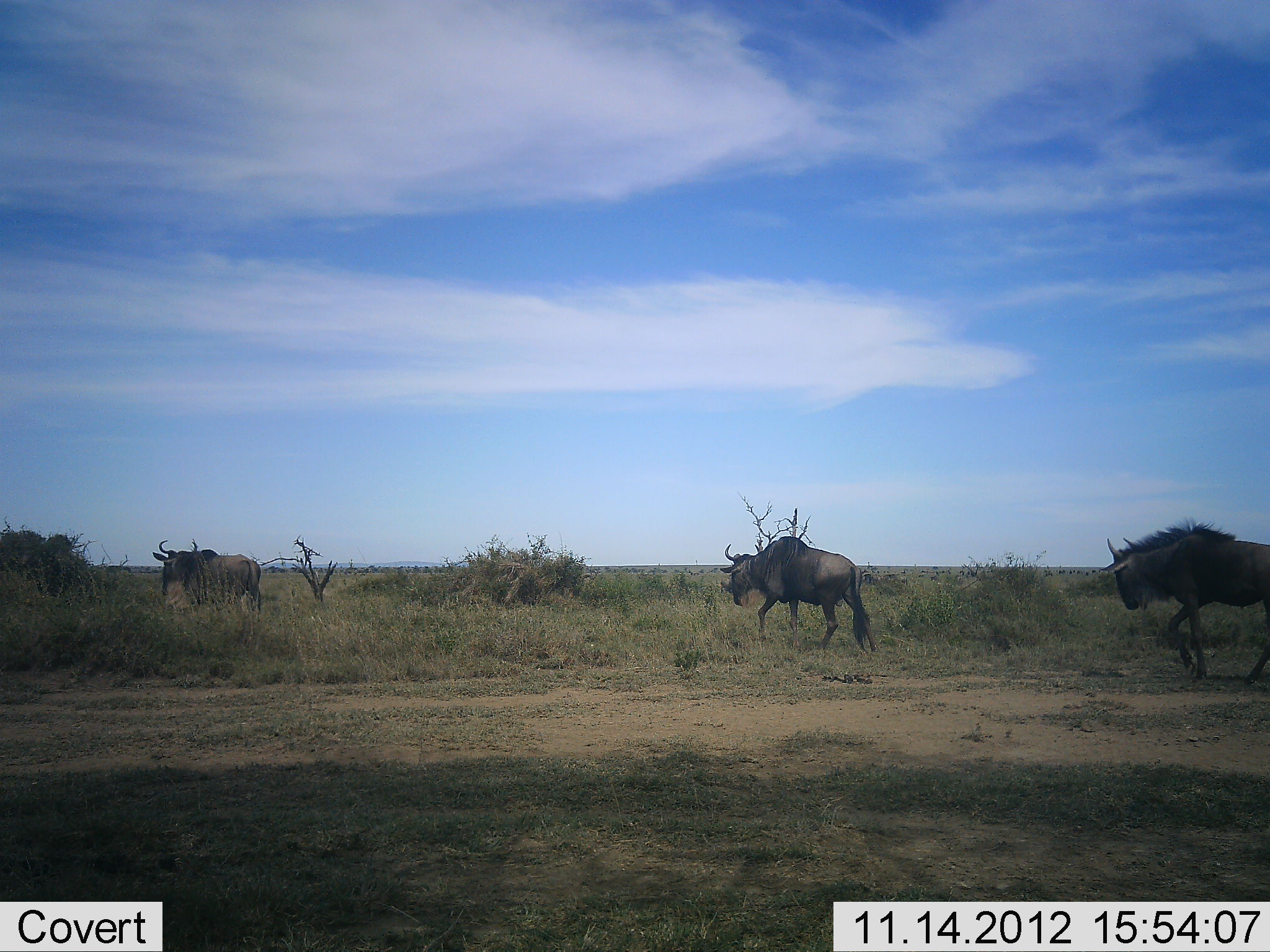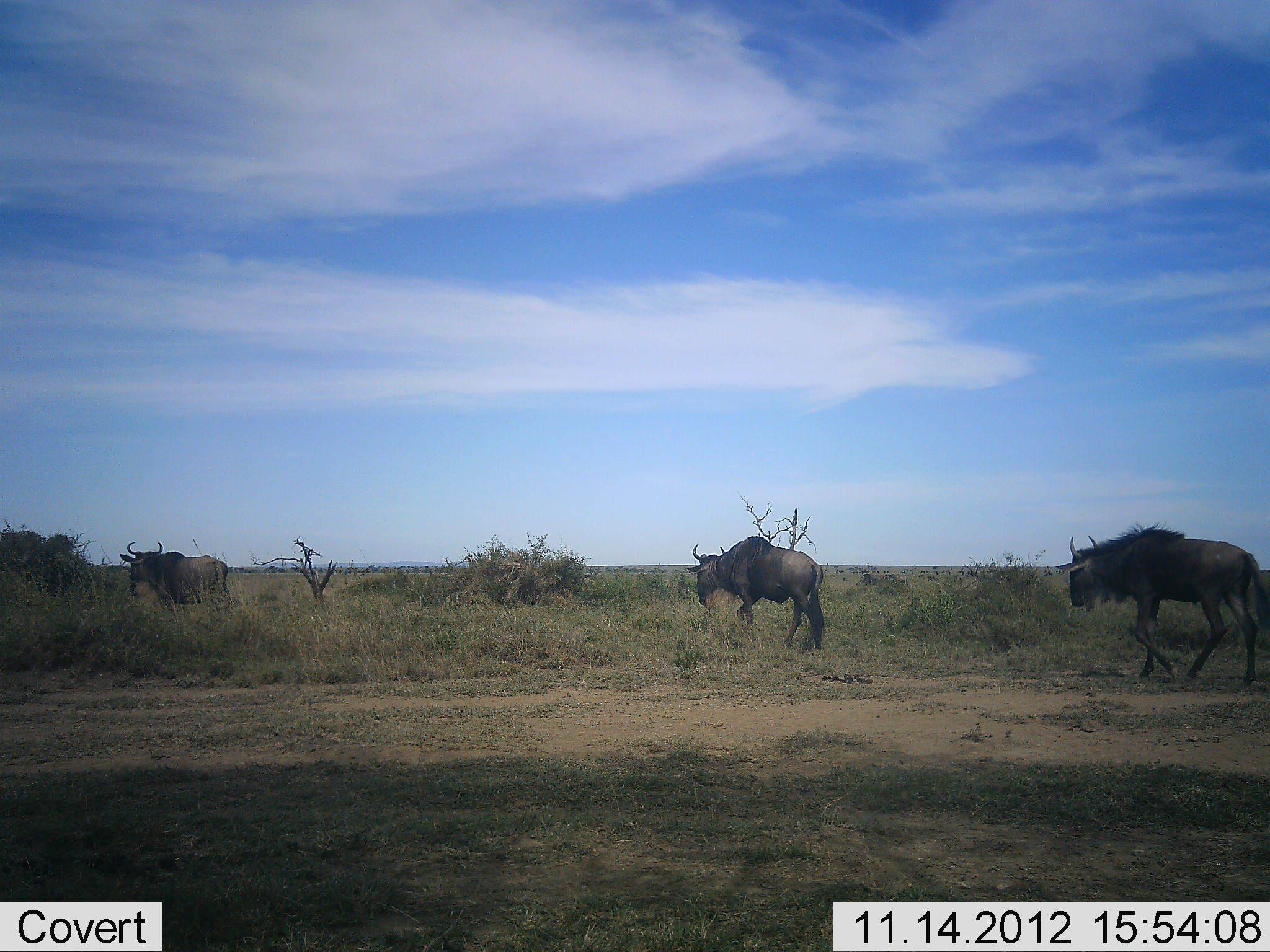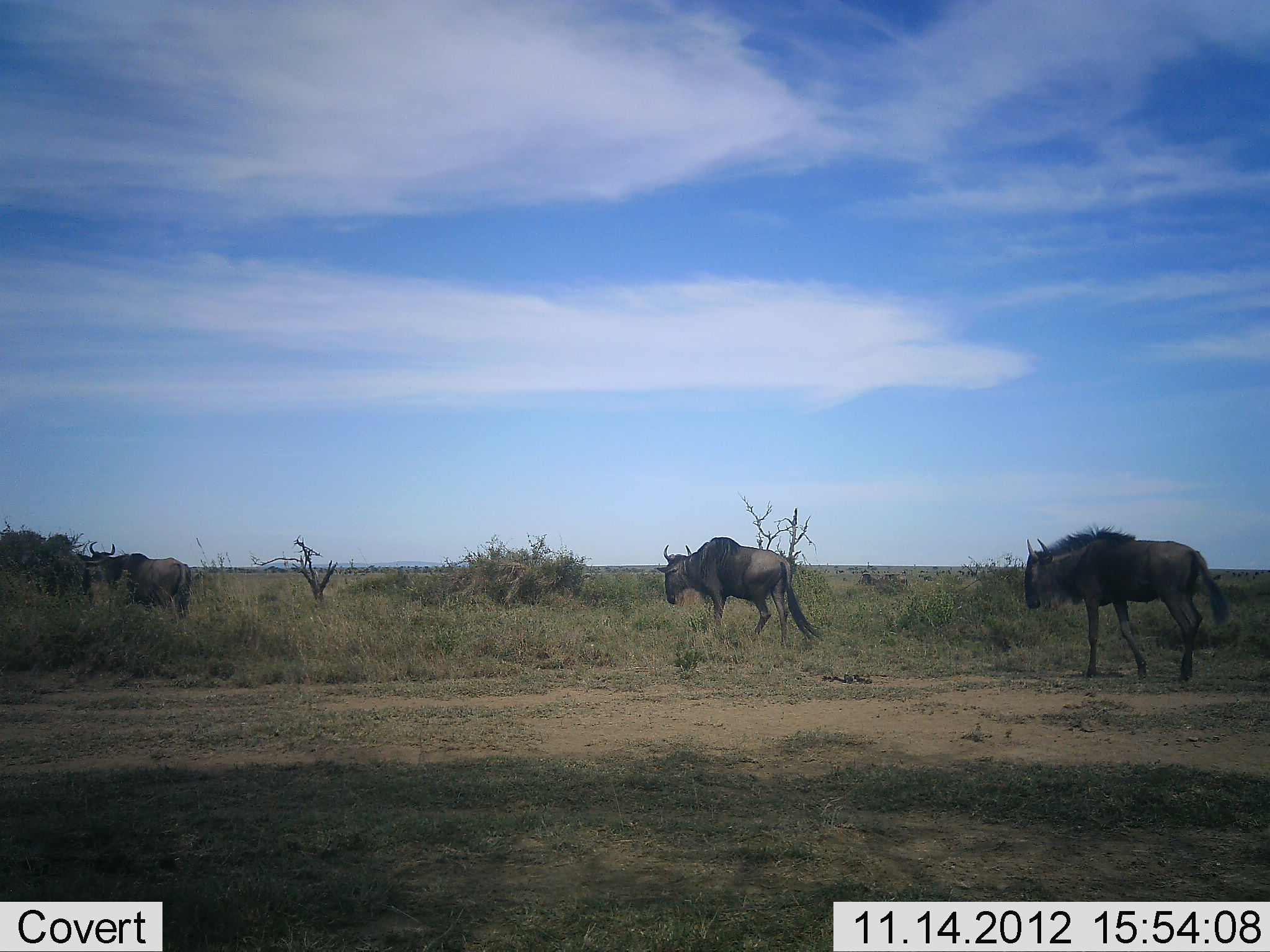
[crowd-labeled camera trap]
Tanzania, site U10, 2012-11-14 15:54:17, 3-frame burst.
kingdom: Animalia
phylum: Chordata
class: Mammalia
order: Artiodactyla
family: Bovidae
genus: Connochaetes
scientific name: Connochaetes taurinus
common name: blue wildebeest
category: wildebeest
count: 3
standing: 10%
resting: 0%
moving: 90%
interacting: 0%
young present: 0%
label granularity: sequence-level